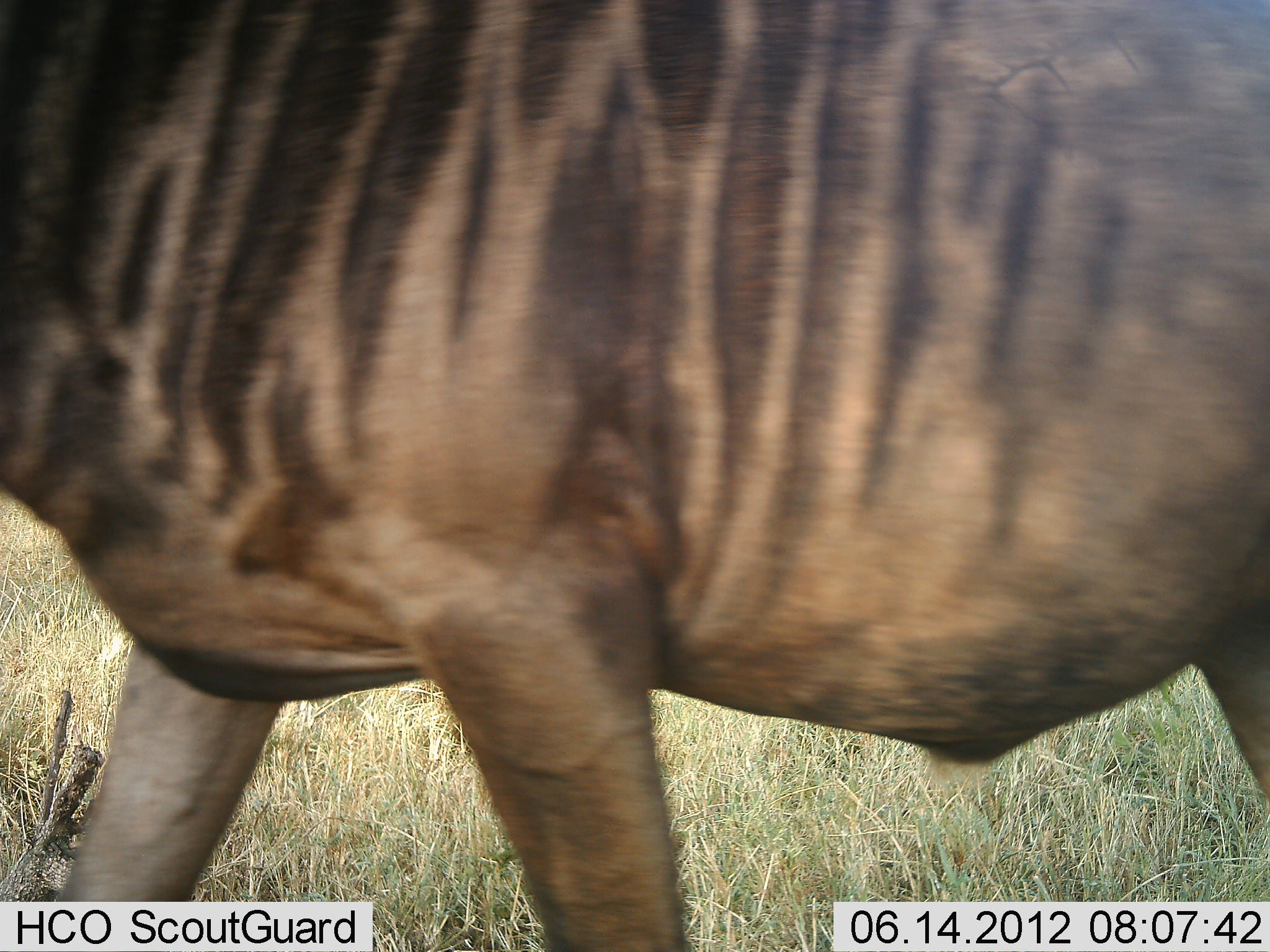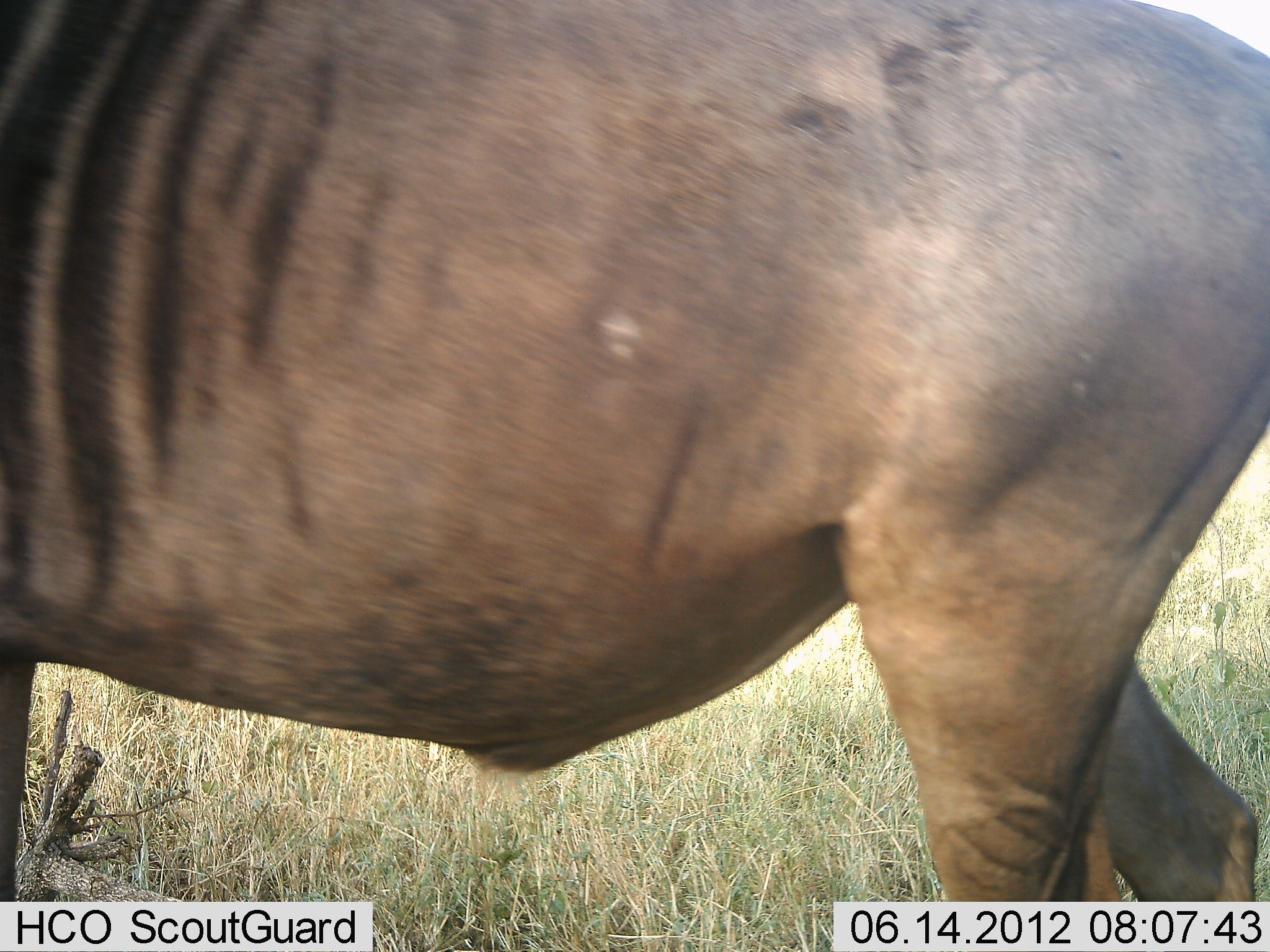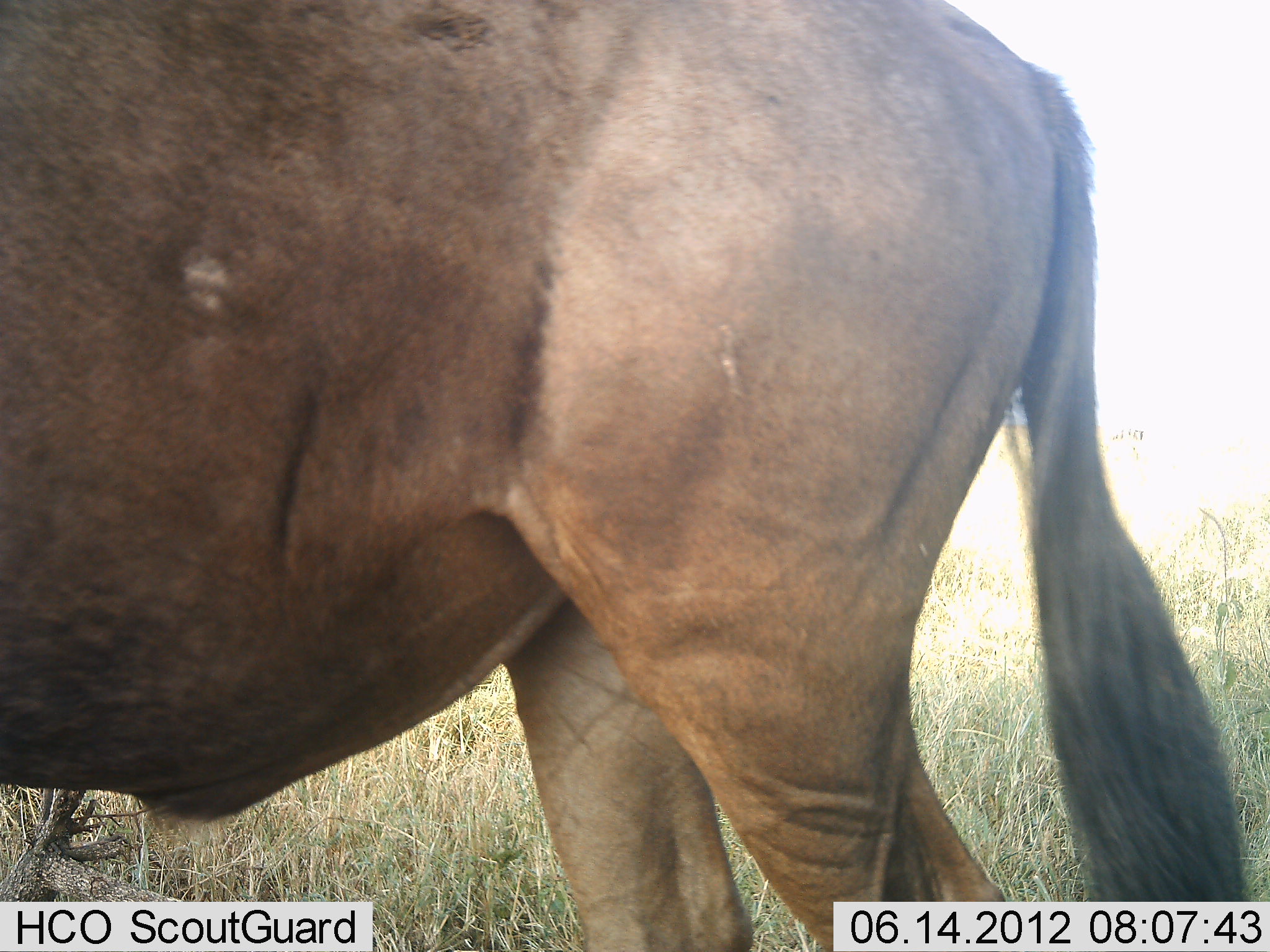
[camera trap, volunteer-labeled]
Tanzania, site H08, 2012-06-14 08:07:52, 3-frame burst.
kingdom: Animalia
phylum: Chordata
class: Mammalia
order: Artiodactyla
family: Bovidae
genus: Connochaetes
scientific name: Connochaetes taurinus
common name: blue wildebeest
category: wildebeest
Wildebeest (blue wildebeest) (Connochaetes taurinus), count 1. Behavior (volunteer vote fractions): standing 10%, resting 0%, moving 90%, interacting 0%. Young present (vote fraction): 0%. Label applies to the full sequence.